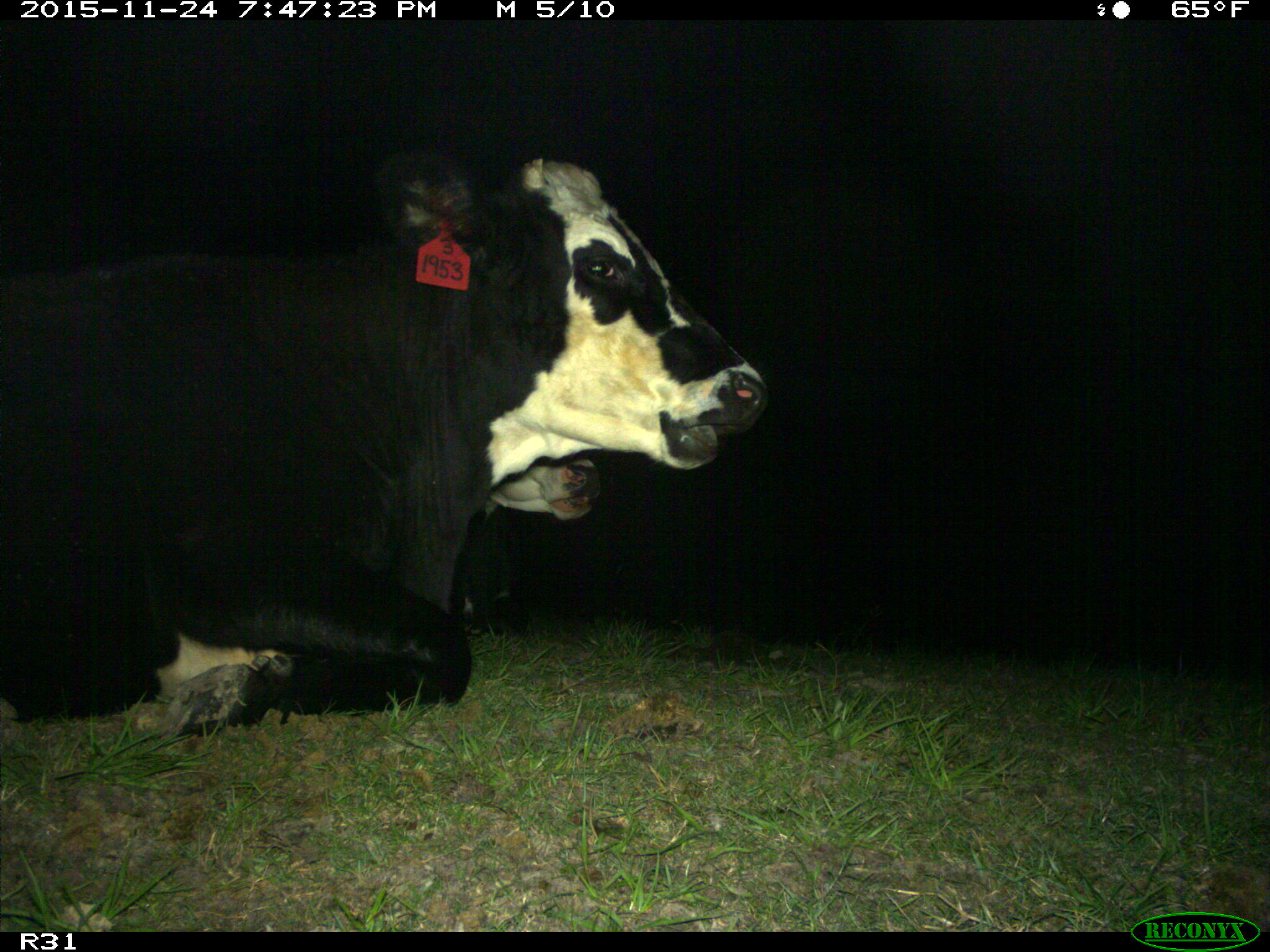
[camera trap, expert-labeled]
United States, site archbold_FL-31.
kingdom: Animalia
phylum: Chordata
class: Mammalia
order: Artiodactyla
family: Bovidae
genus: Bos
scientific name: Bos taurus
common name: domestic cow